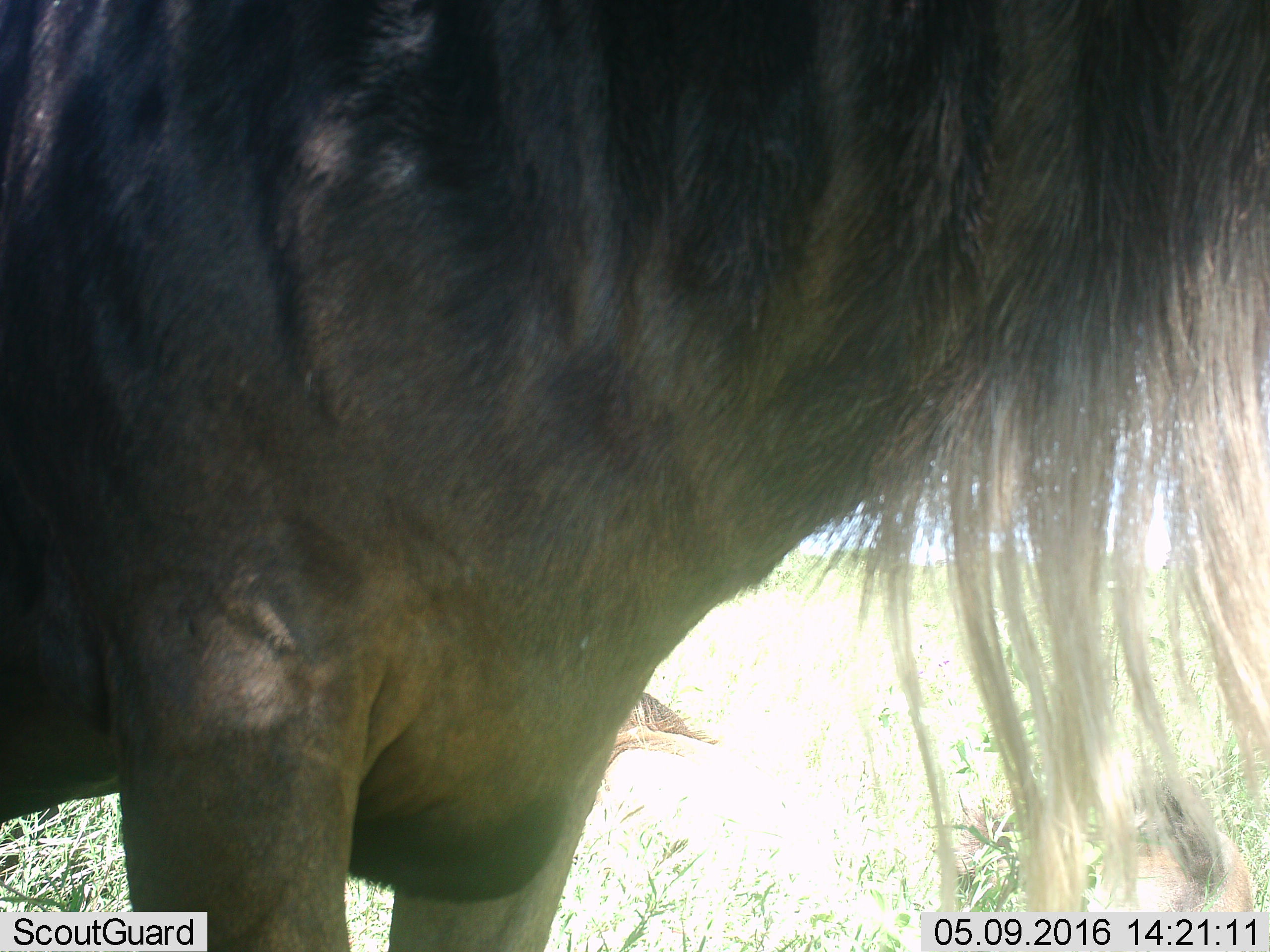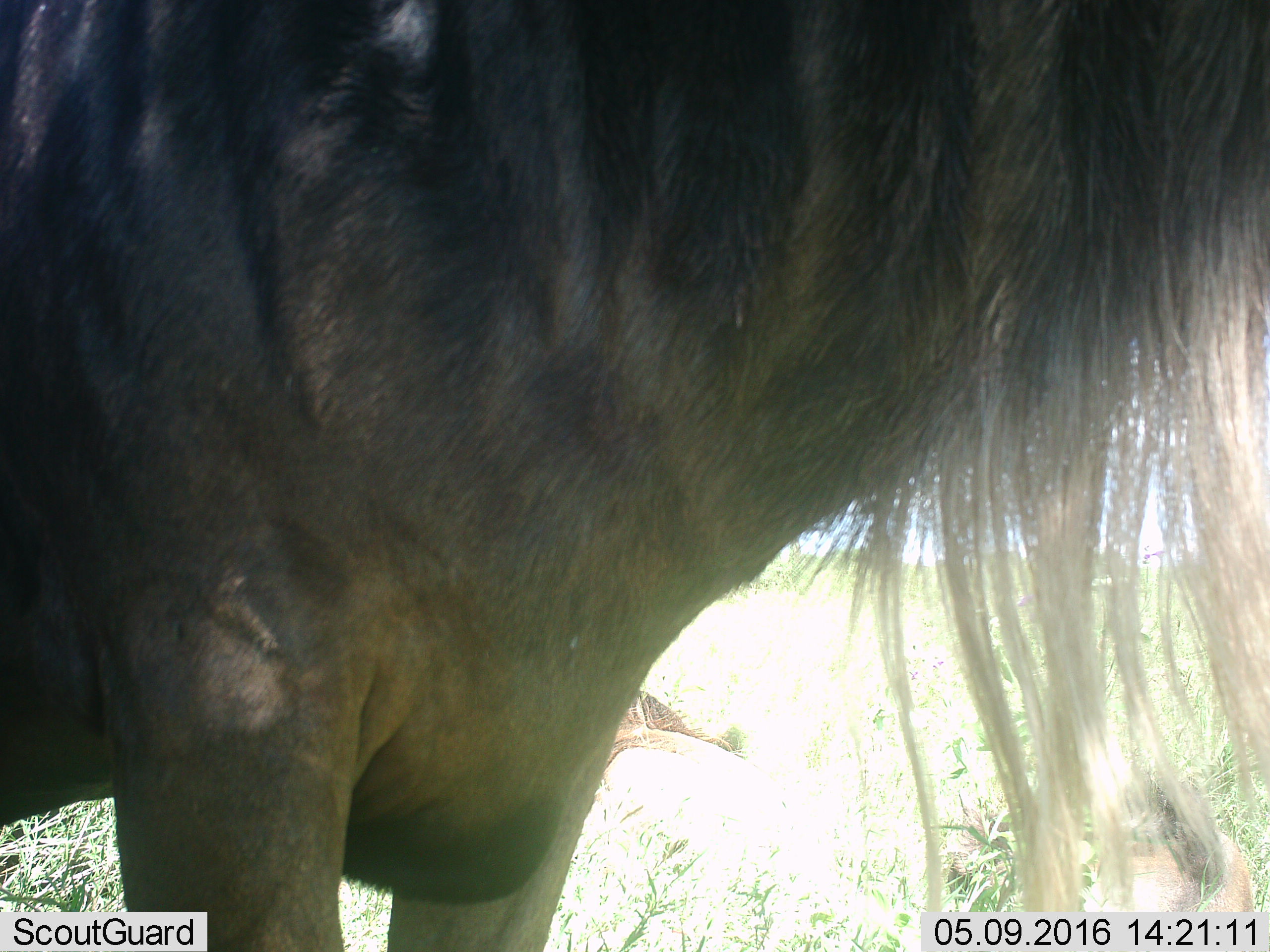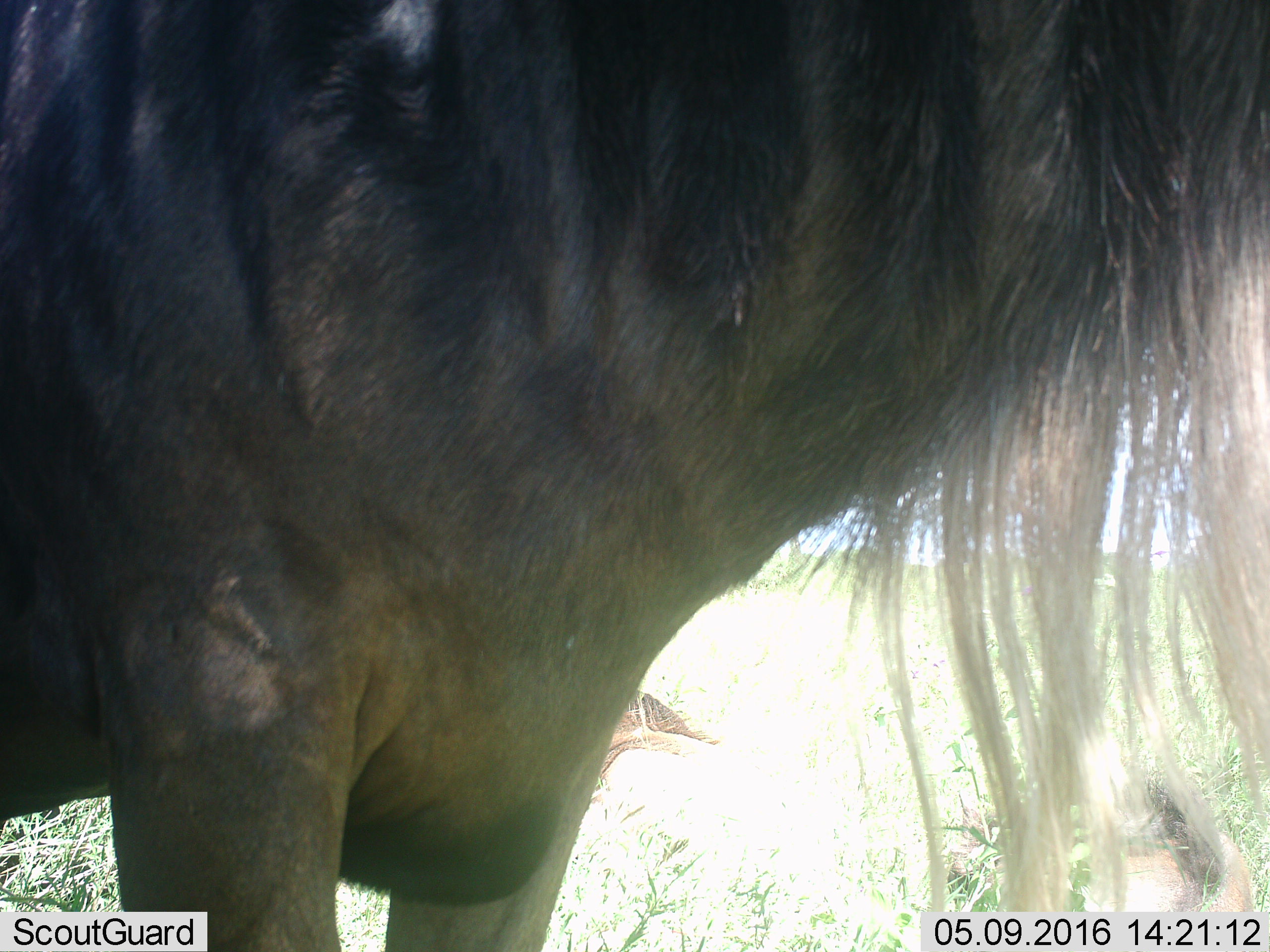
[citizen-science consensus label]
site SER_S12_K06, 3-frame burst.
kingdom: Animalia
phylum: Chordata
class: Mammalia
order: Artiodactyla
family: Bovidae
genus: Connochaetes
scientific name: Connochaetes taurinus taurinus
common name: blue wildebeest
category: wildebeestblue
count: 1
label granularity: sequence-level